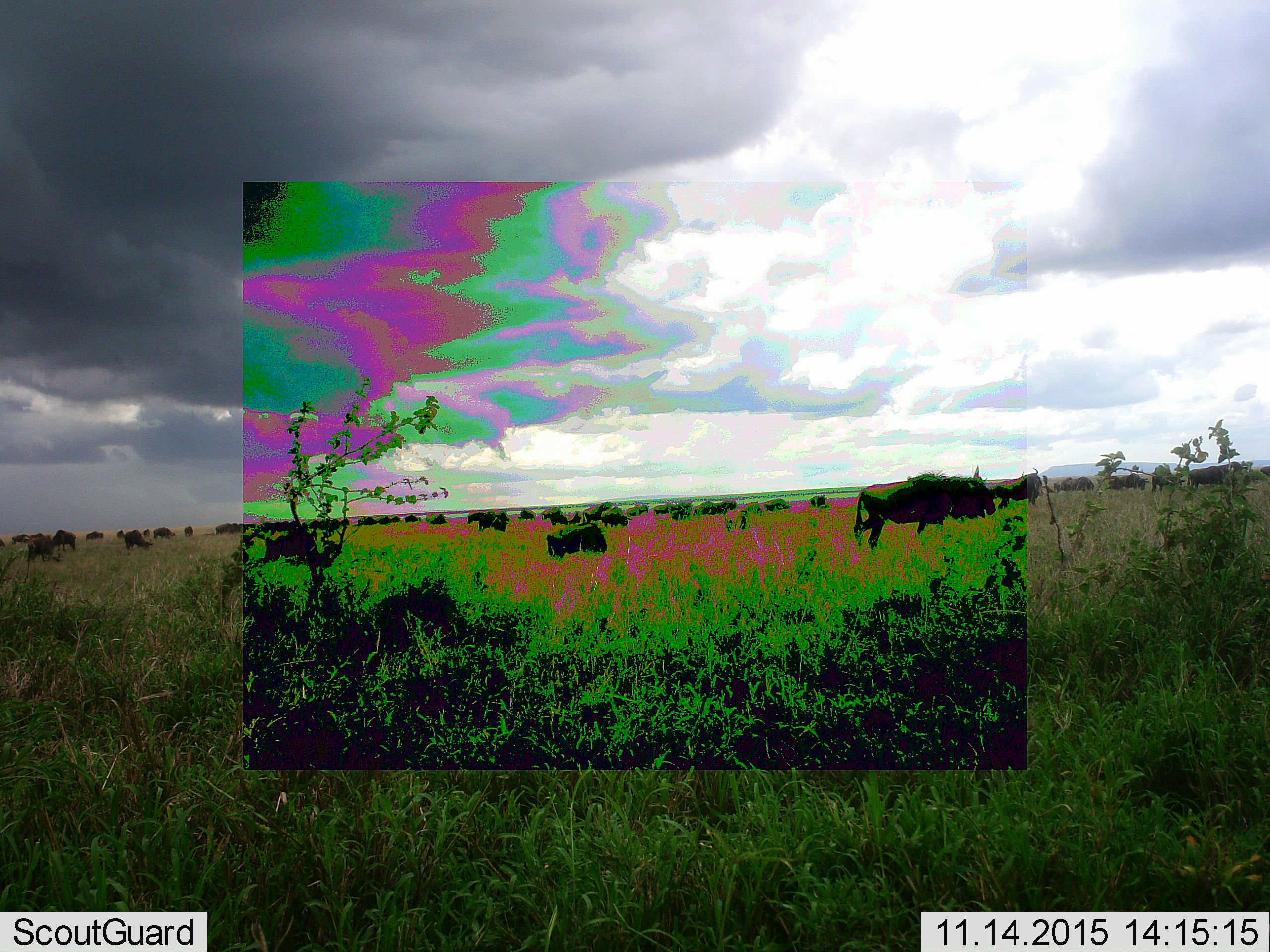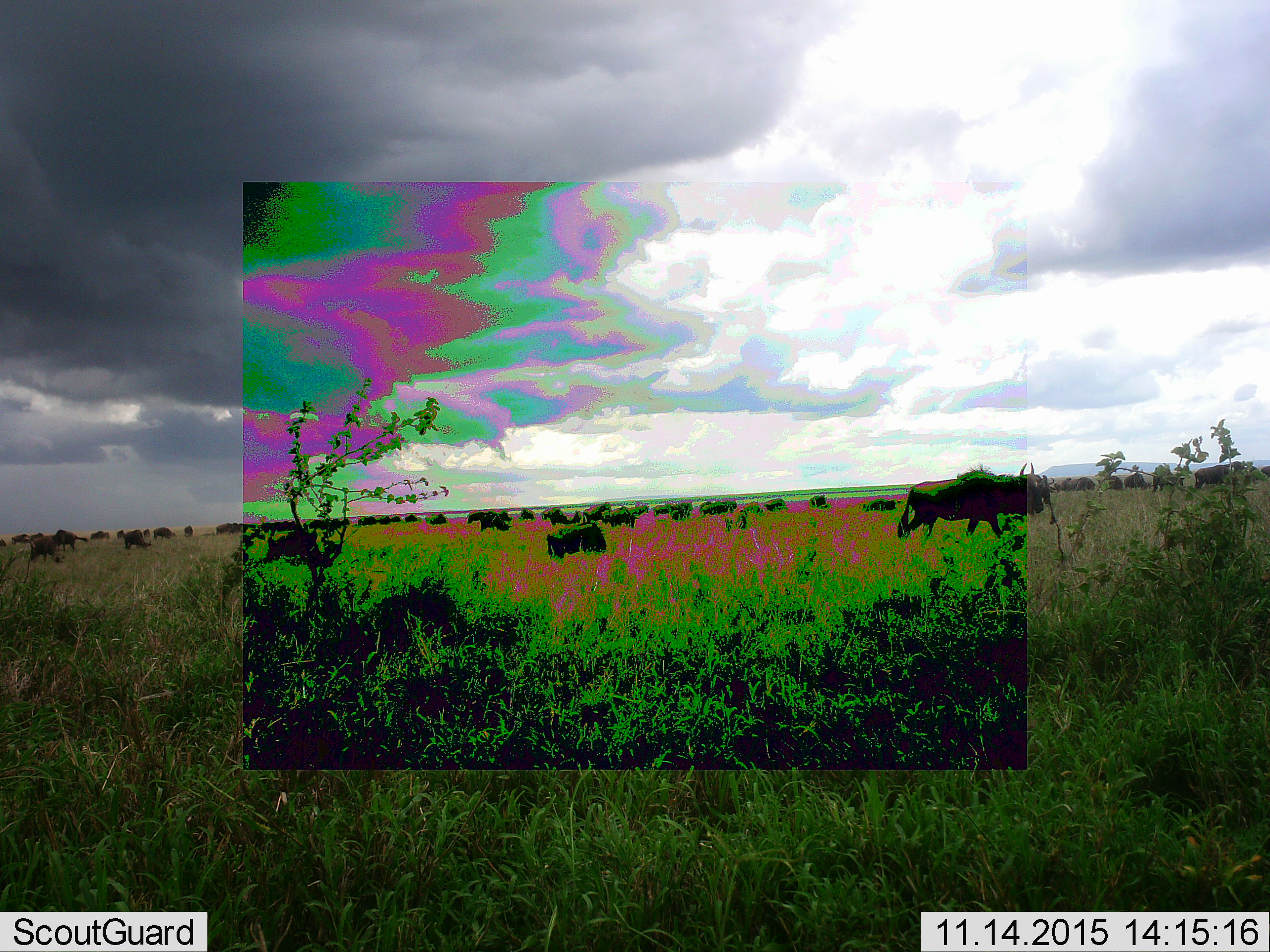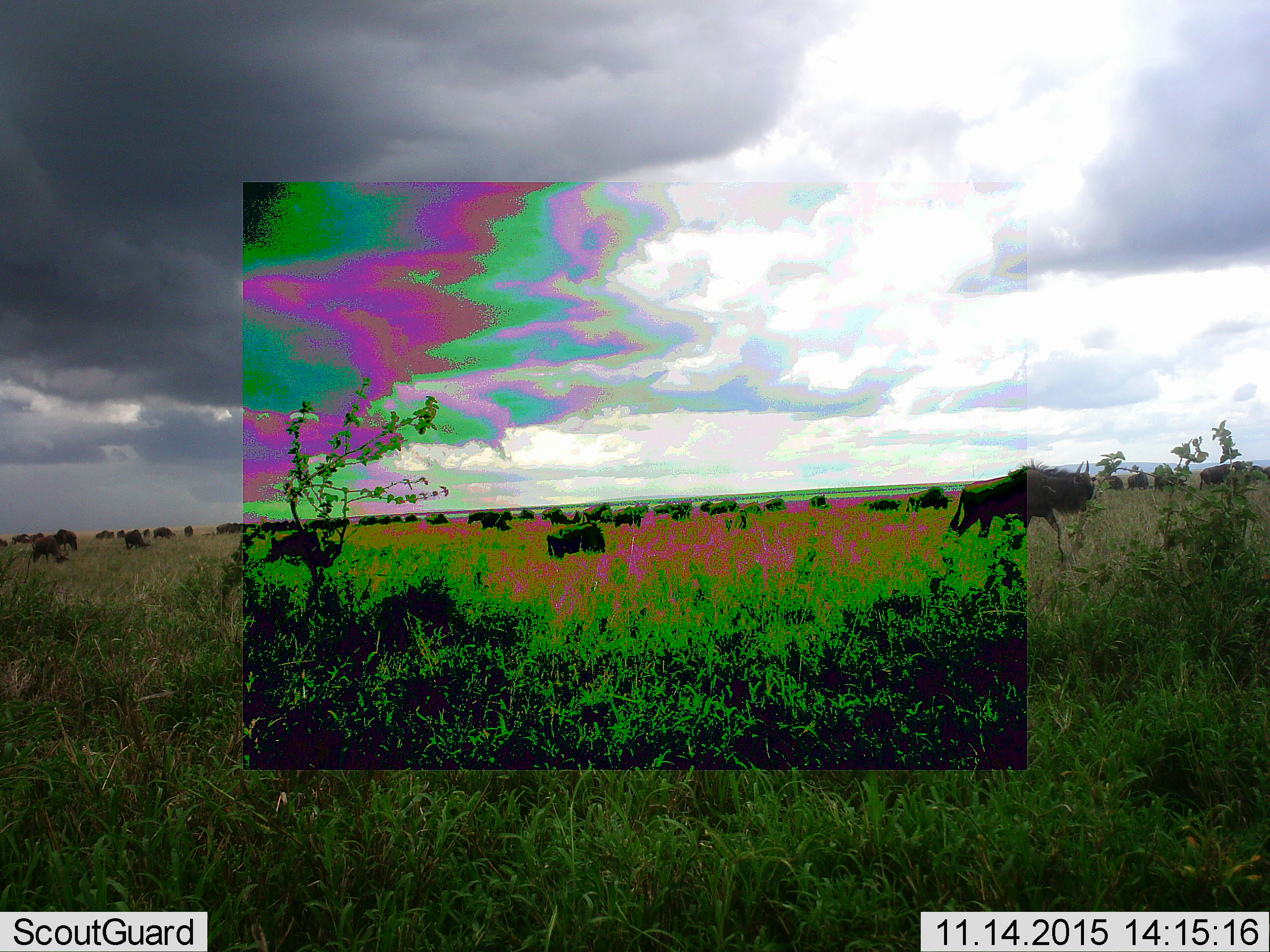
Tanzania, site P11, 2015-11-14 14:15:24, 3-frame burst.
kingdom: Animalia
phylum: Chordata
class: Mammalia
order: Artiodactyla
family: Bovidae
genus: Connochaetes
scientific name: Connochaetes taurinus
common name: blue wildebeest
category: wildebeest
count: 11-50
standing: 14%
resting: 0%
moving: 71%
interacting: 14%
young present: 0%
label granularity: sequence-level